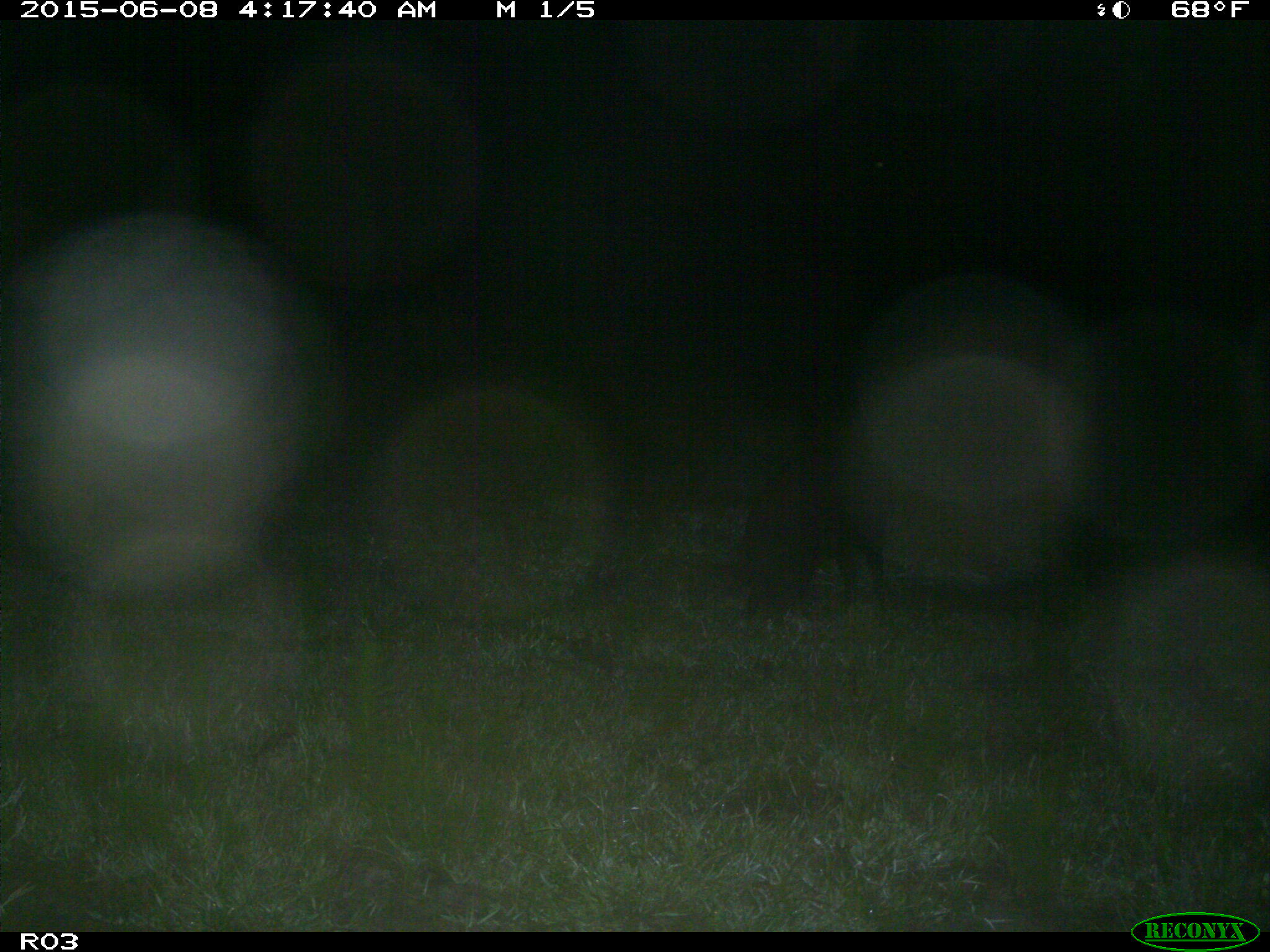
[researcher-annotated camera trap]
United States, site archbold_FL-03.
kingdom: Animalia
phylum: Chordata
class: Mammalia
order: Artiodactyla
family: Suidae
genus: Sus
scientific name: Sus scrofa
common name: wild boar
Sus scrofa (wild boar).